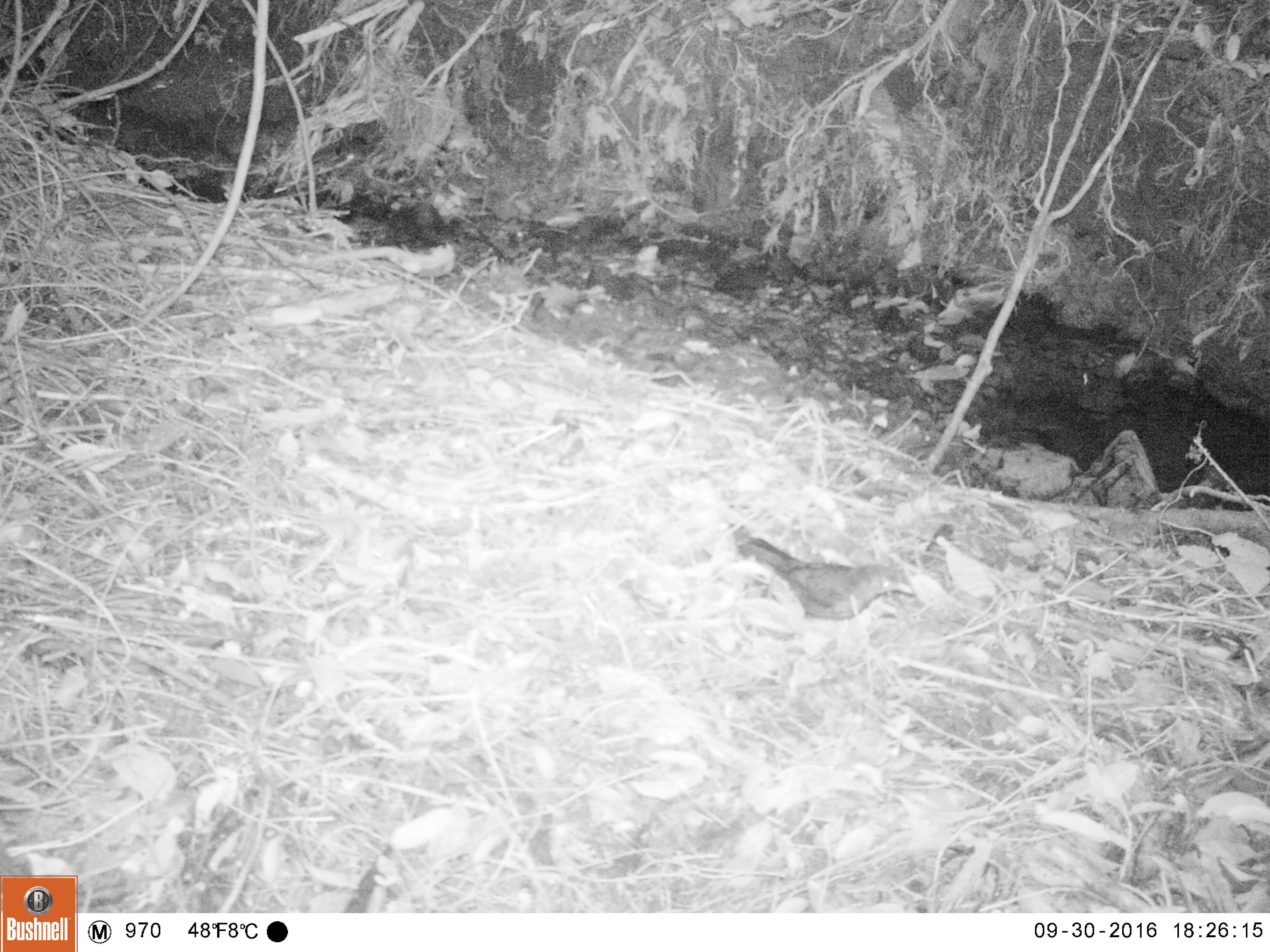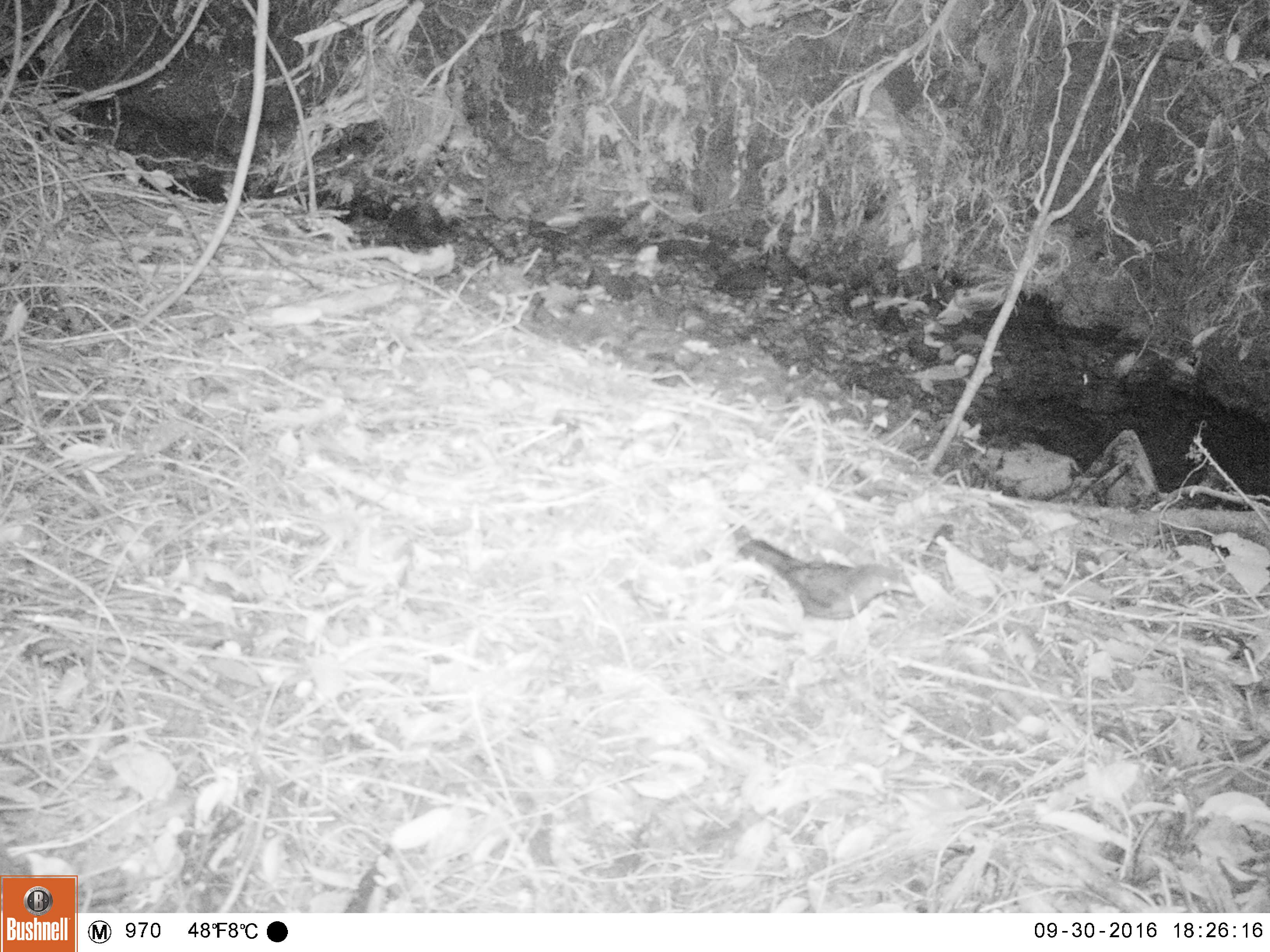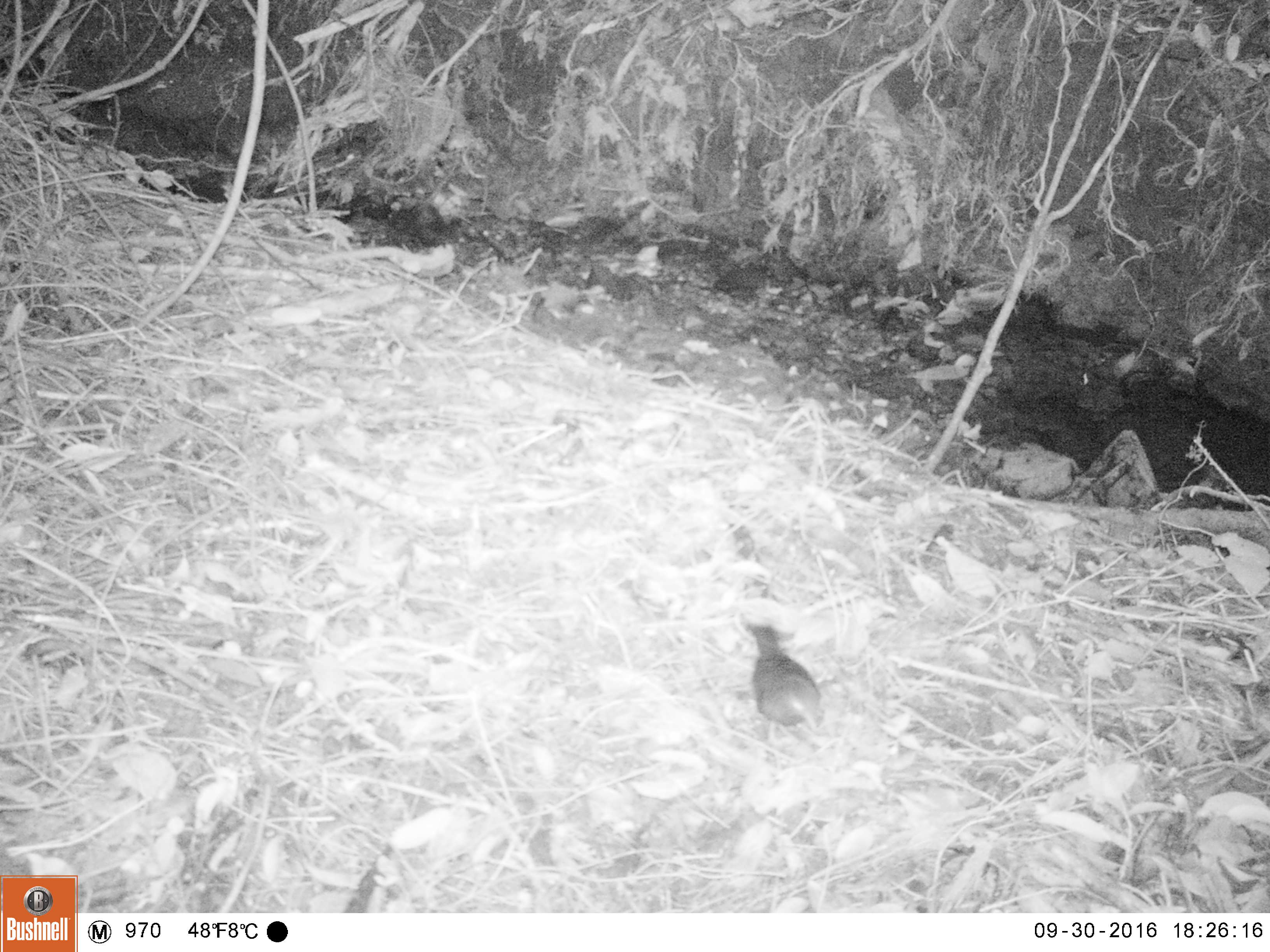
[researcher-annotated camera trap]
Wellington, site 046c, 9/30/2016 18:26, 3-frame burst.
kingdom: Animalia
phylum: Chordata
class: Aves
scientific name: Aves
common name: bird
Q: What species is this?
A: Bird (Aves).